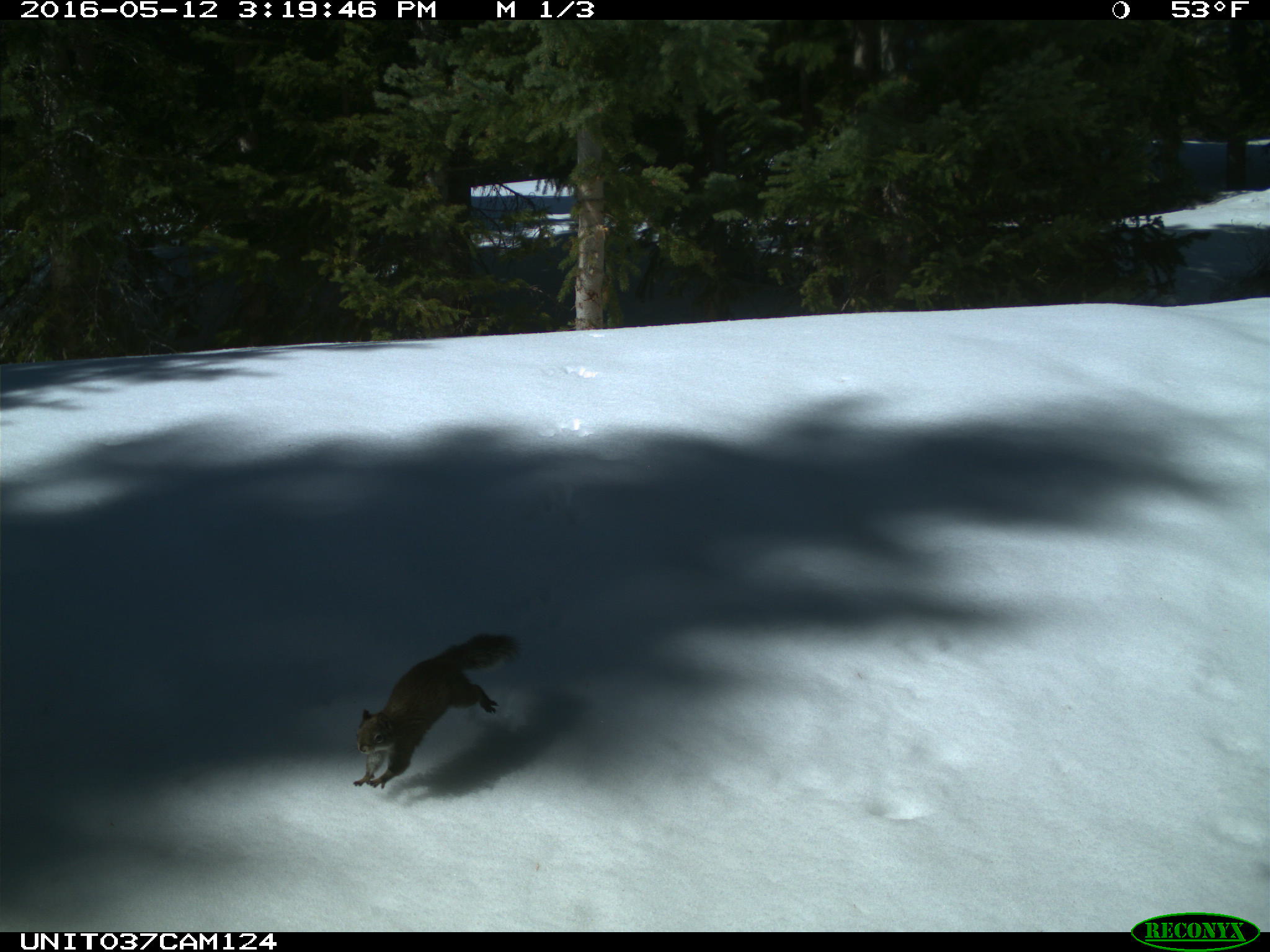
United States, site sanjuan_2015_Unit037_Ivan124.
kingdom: Animalia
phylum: Chordata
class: Mammalia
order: Rodentia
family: Sciuridae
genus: Tamiasciurus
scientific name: Tamiasciurus hudsonicus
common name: american red squirrel